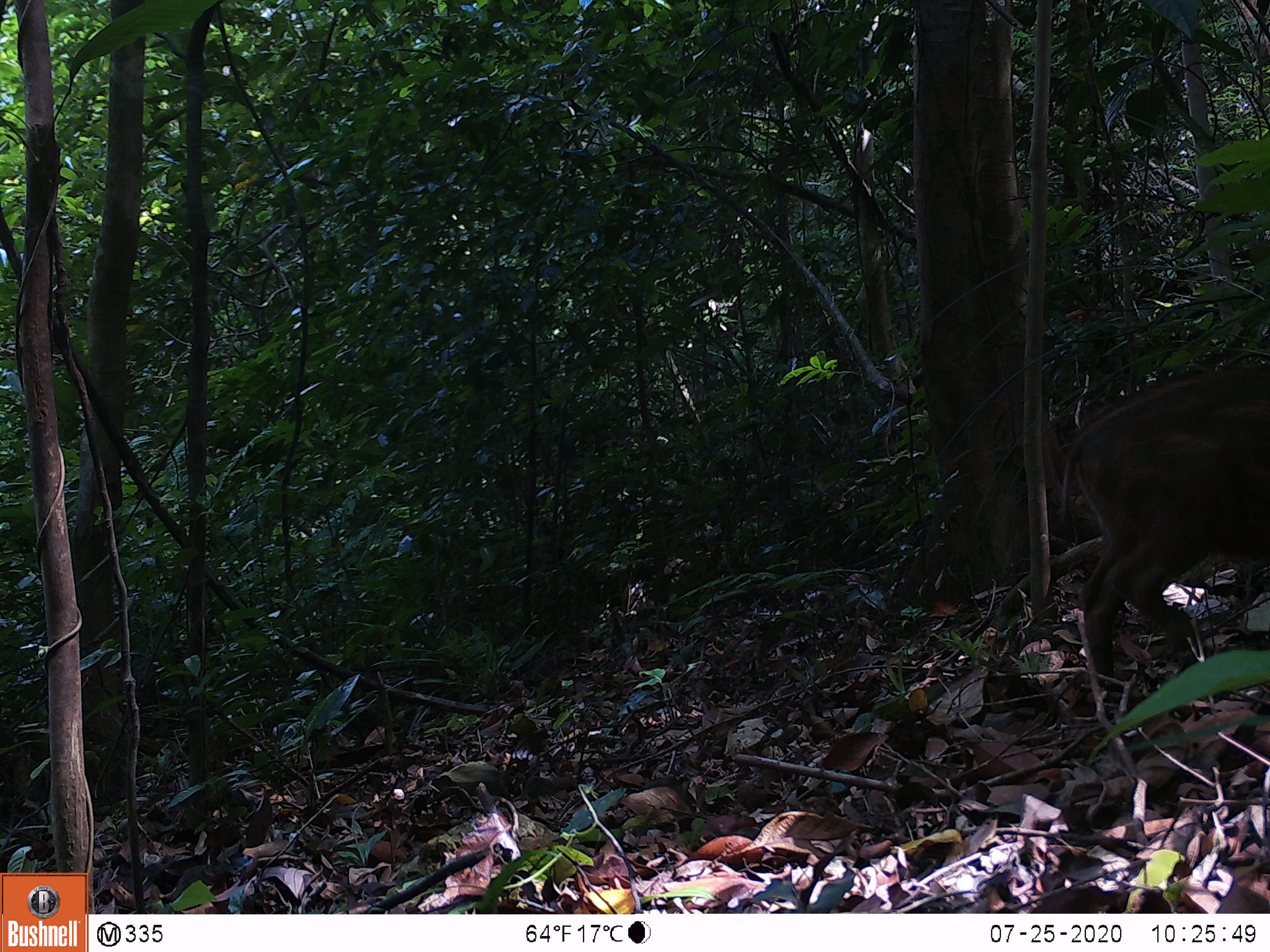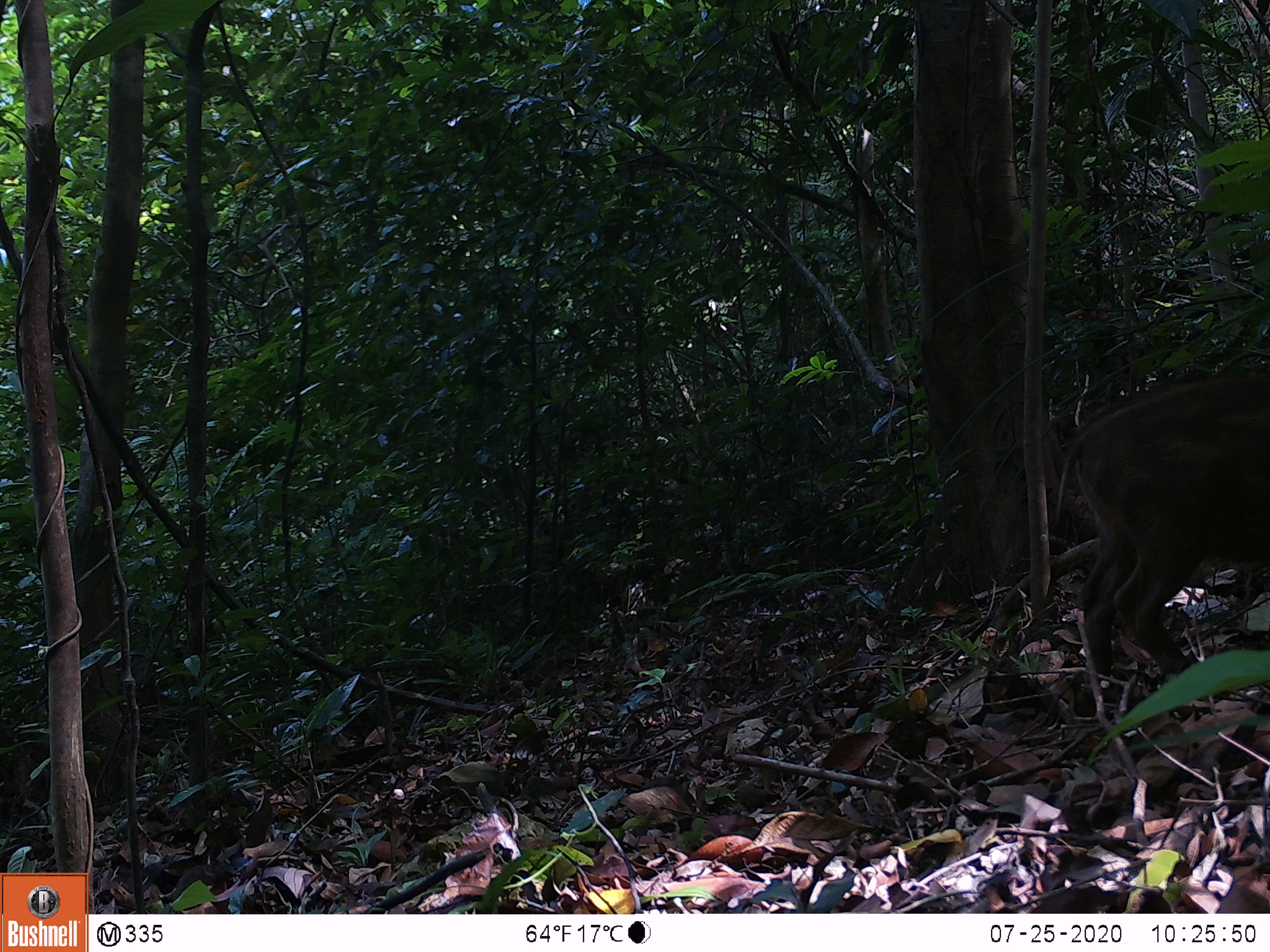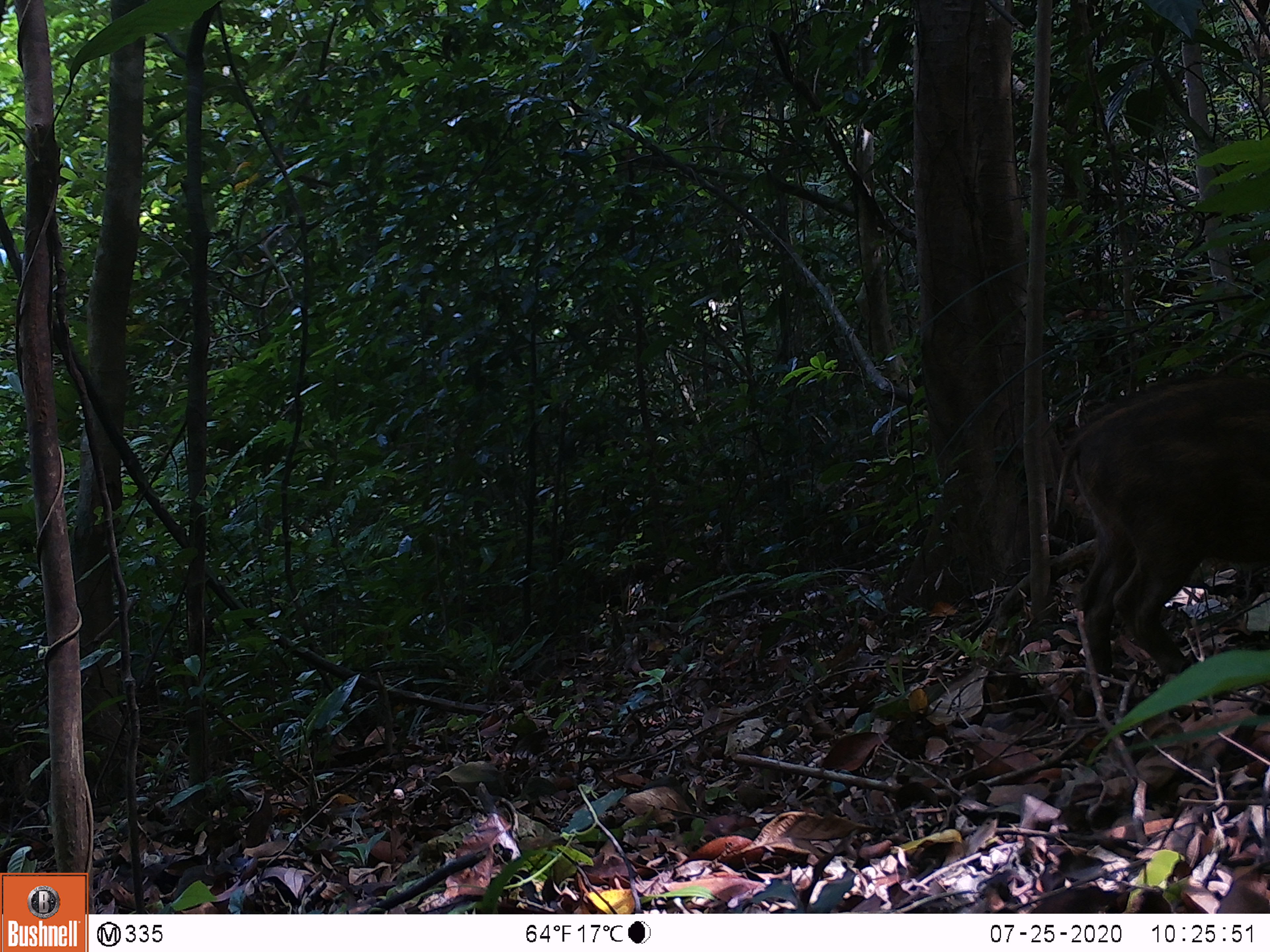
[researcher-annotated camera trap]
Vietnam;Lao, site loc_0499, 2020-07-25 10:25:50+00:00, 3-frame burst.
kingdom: Animalia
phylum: Chordata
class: Mammalia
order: Artiodactyla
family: Suidae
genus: Sus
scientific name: Sus scrofa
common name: eurasian wild pig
Eurasian wild pig (Sus scrofa). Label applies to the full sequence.